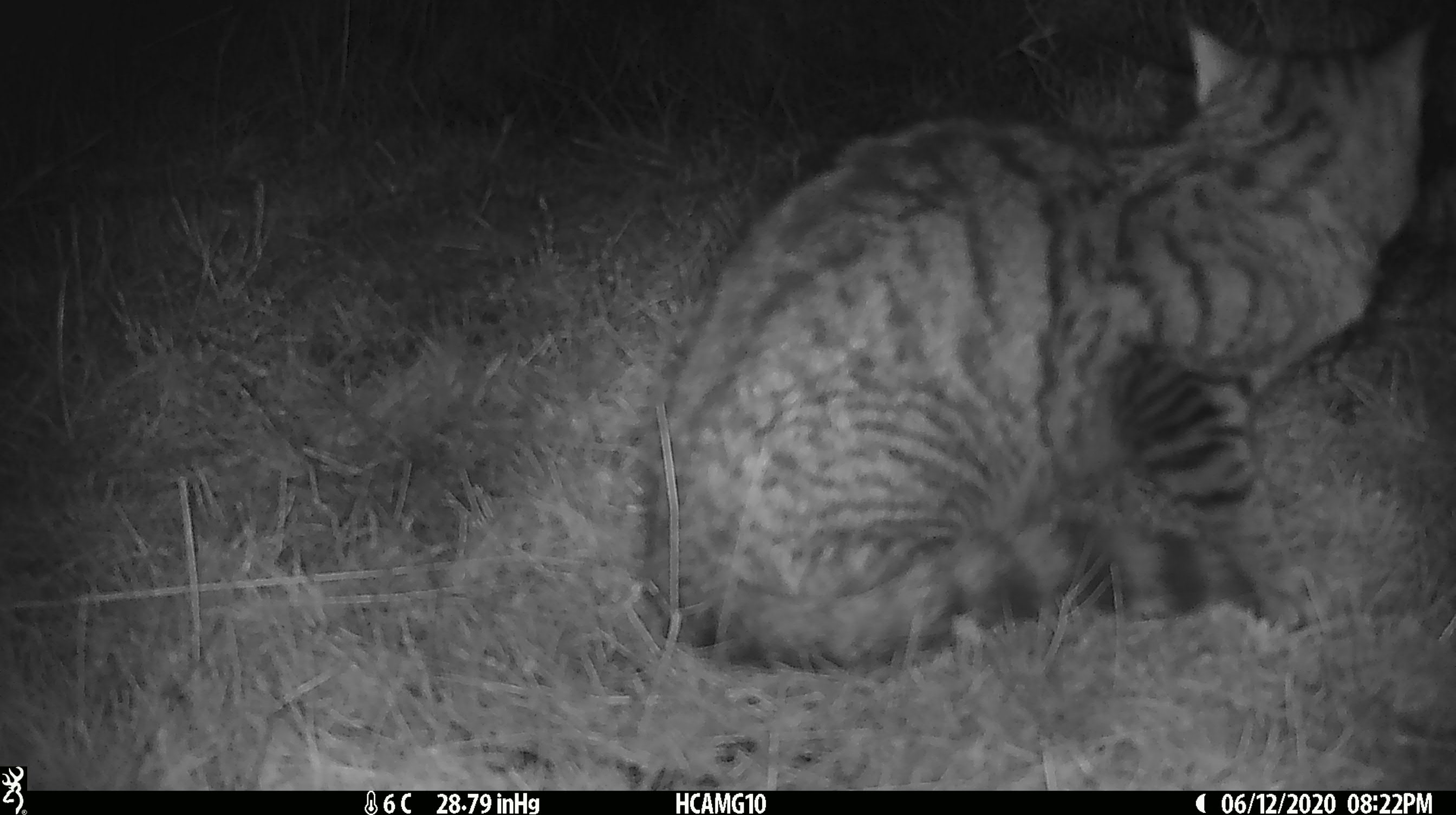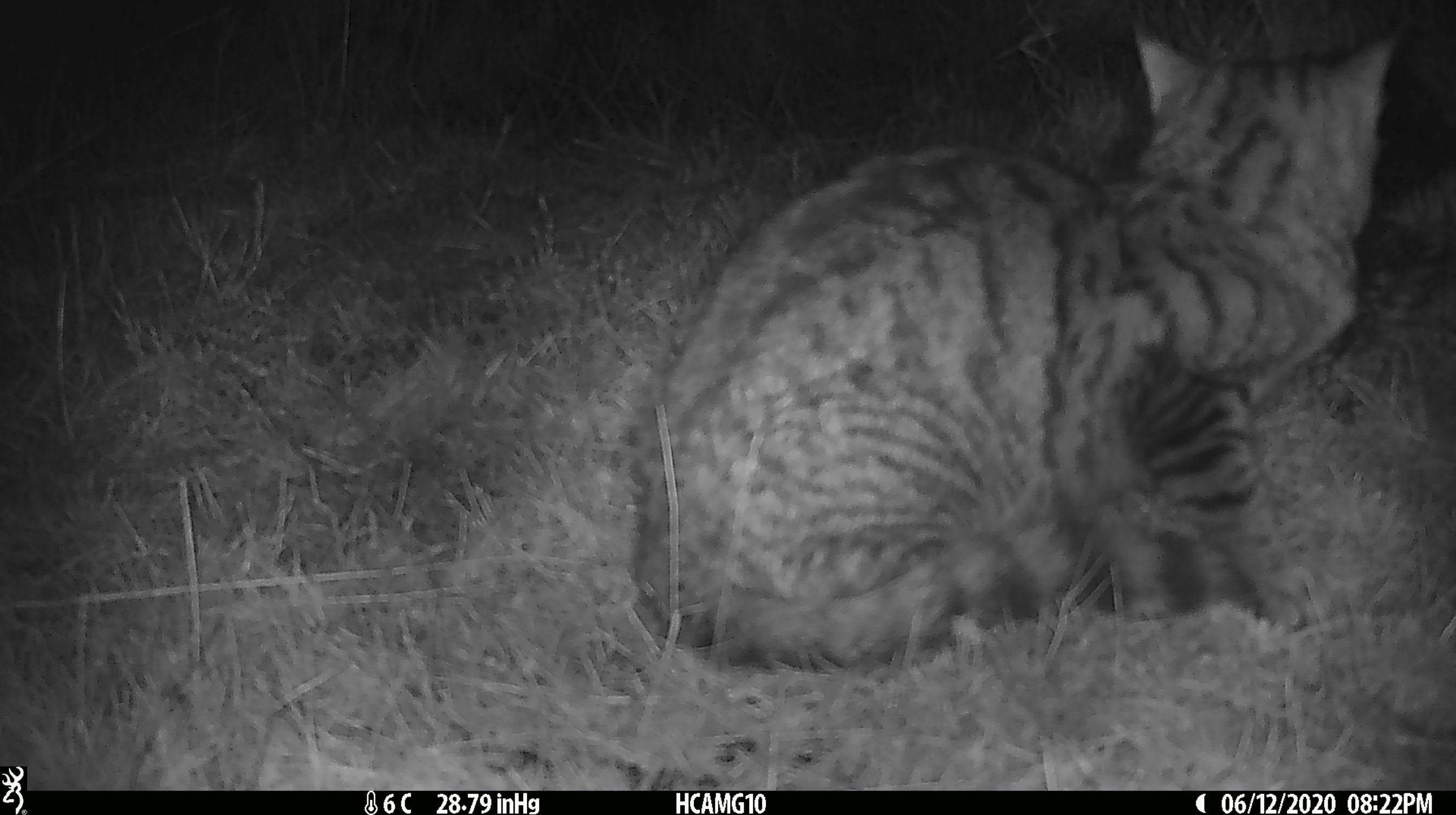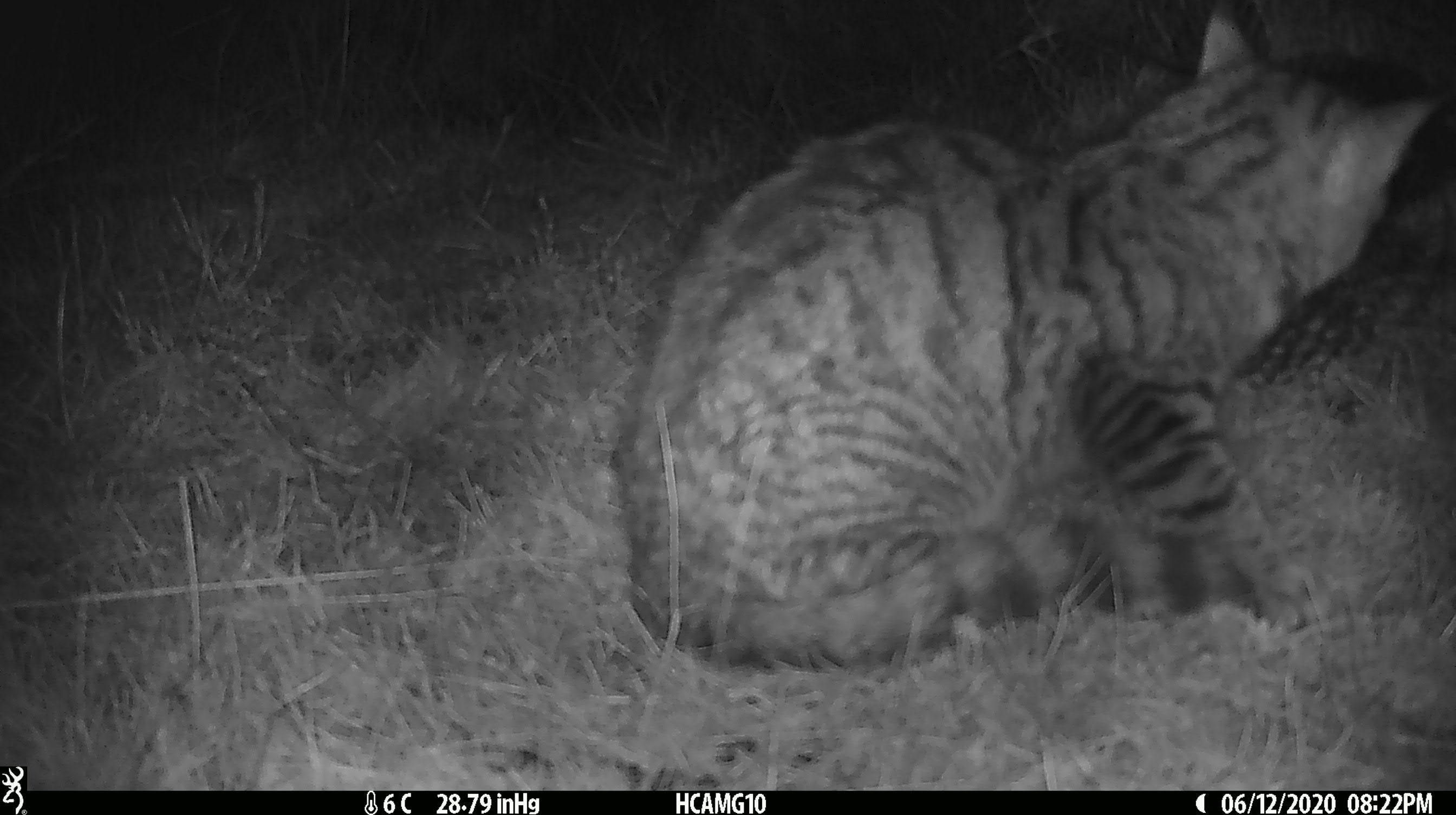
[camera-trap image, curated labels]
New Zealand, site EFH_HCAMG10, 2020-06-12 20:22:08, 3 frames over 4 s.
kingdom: Animalia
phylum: Chordata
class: Mammalia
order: Carnivora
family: Felidae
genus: Felis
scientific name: Felis catus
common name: domestic cat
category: cat